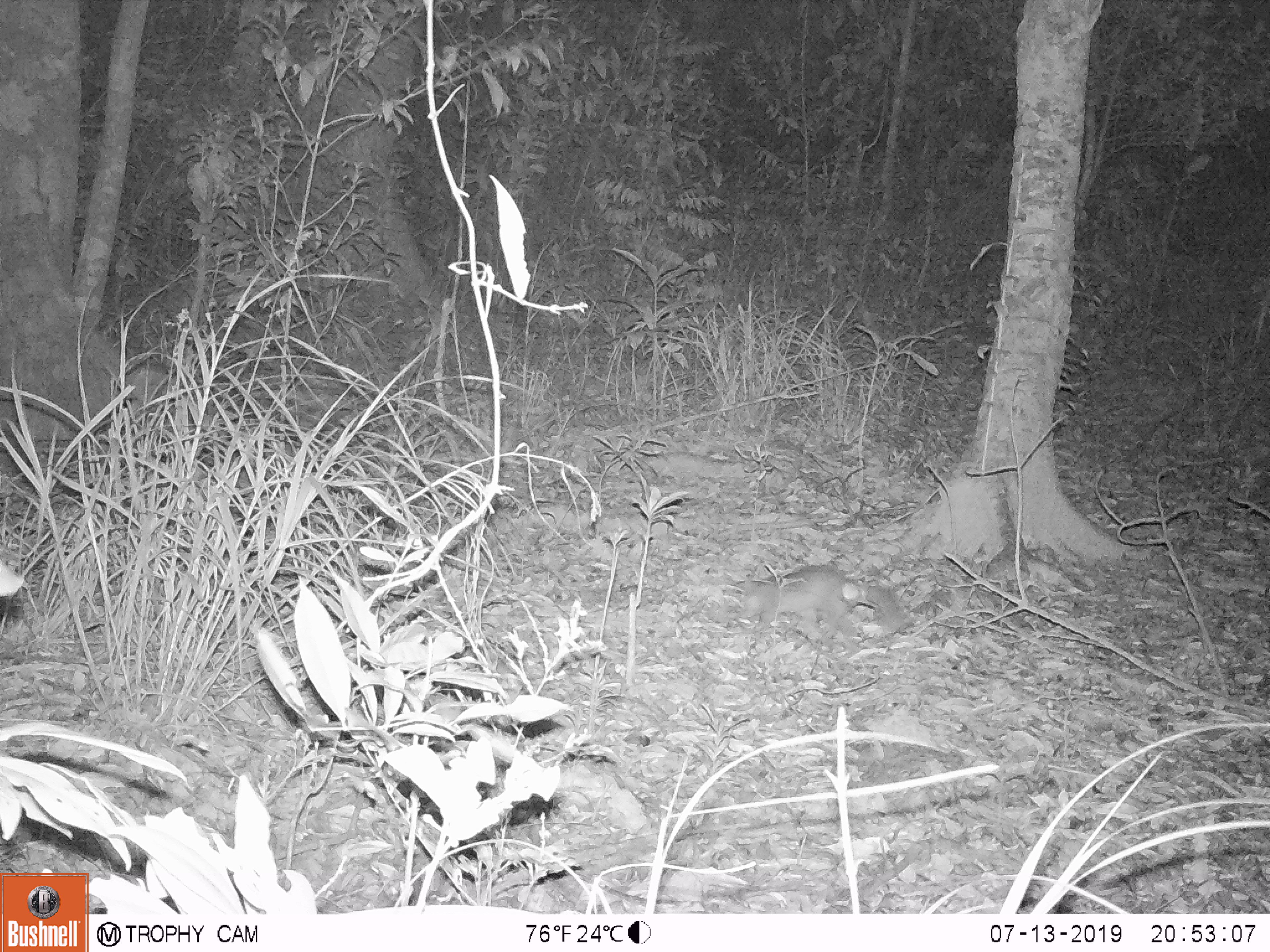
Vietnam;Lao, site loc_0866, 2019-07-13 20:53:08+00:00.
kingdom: Animalia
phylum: Chordata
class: Mammalia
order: Carnivora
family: Mustelidae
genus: Melogale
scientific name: Melogale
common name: ferret badger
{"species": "ferret badger (Melogale)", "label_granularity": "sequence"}